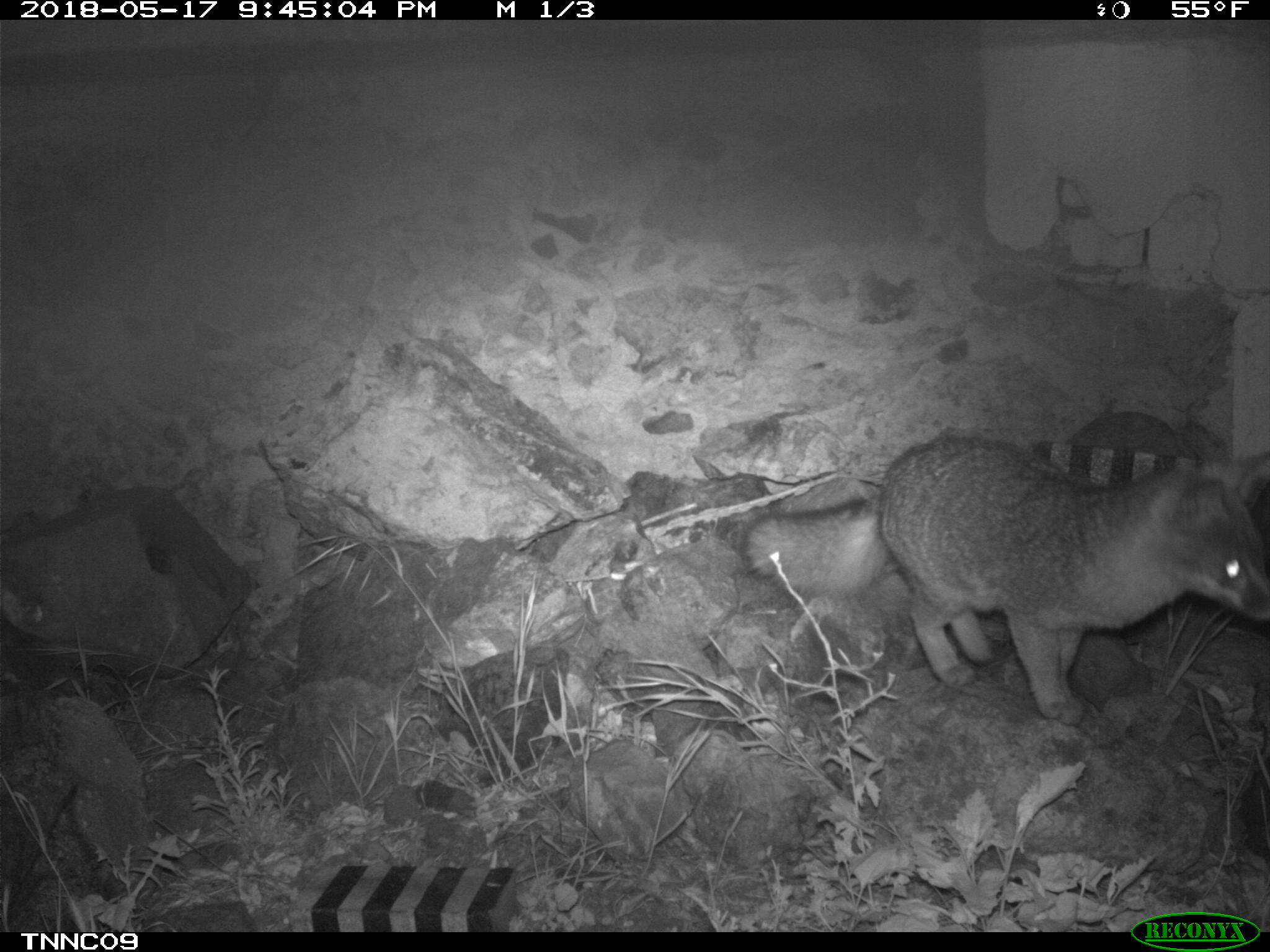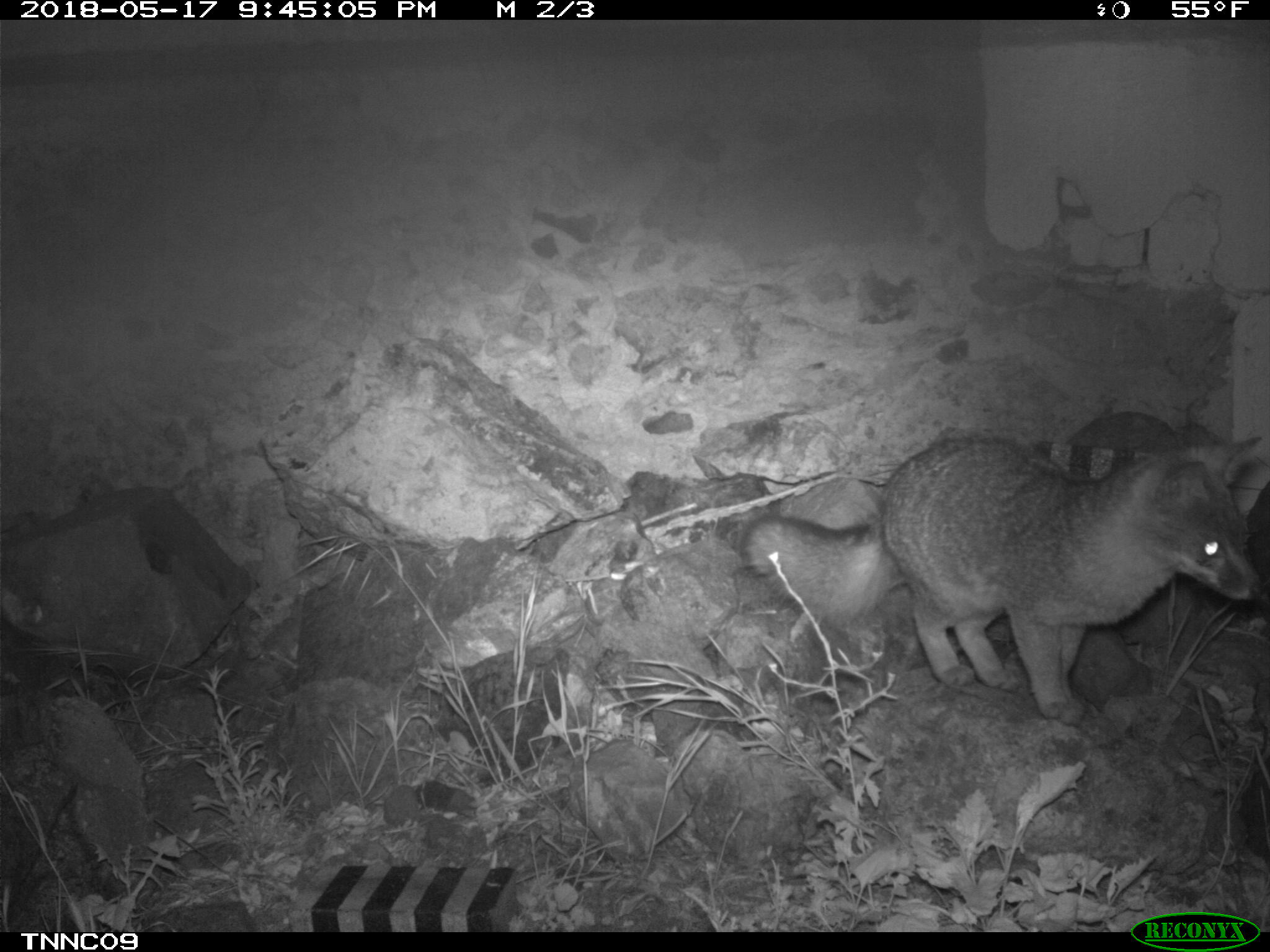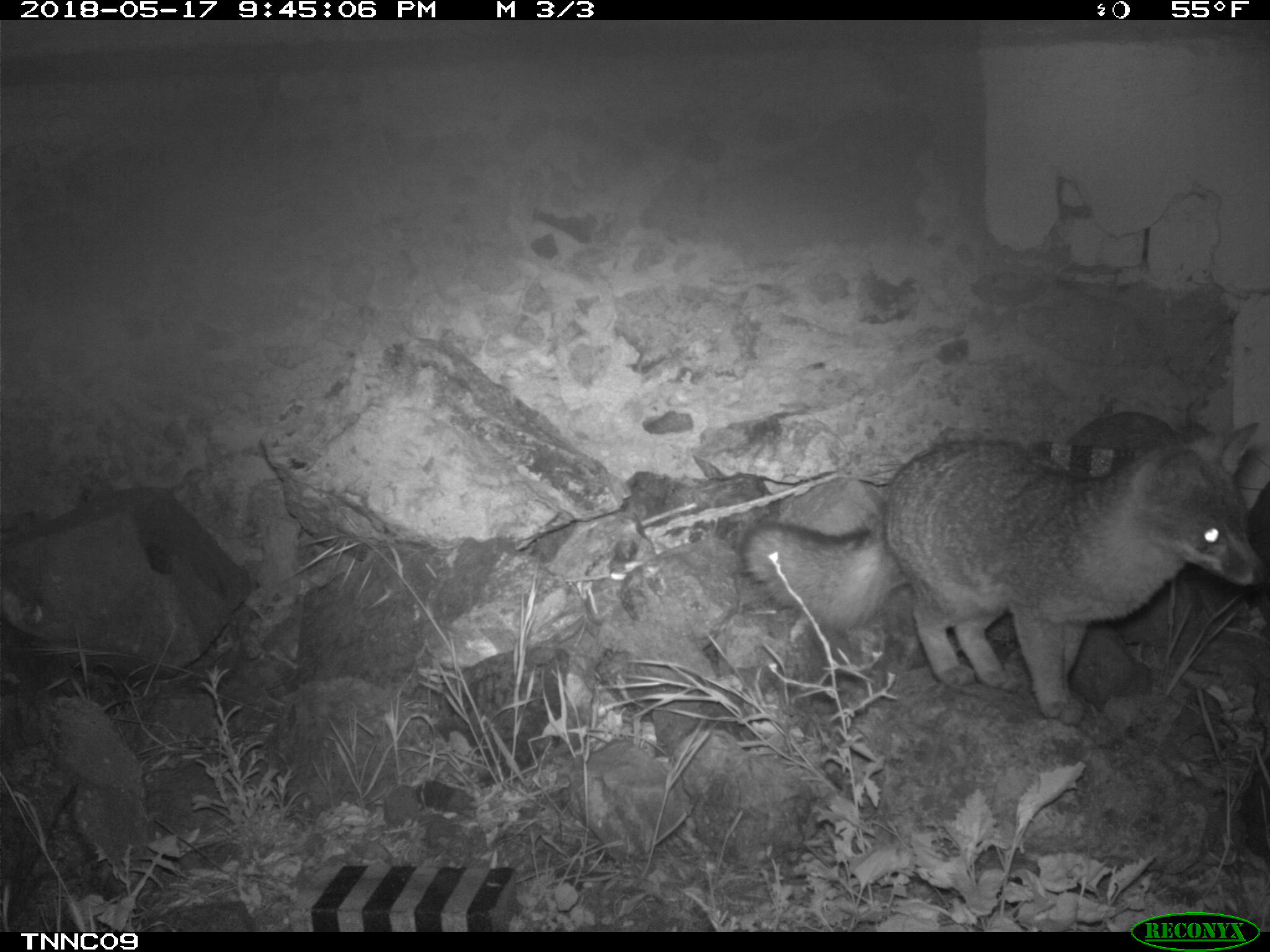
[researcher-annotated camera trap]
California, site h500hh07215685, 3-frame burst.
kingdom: Animalia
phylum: Chordata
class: Mammalia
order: Carnivora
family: Canidae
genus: Urocyon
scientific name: Urocyon littoralis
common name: island fox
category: fox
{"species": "fox (island fox) (Urocyon littoralis)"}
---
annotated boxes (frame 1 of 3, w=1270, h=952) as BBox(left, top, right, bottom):
fox: BBox(741, 434, 1269, 726)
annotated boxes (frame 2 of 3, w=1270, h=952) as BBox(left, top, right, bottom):
fox: BBox(746, 430, 1266, 725)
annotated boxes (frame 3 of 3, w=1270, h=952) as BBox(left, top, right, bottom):
fox: BBox(739, 421, 1268, 727)